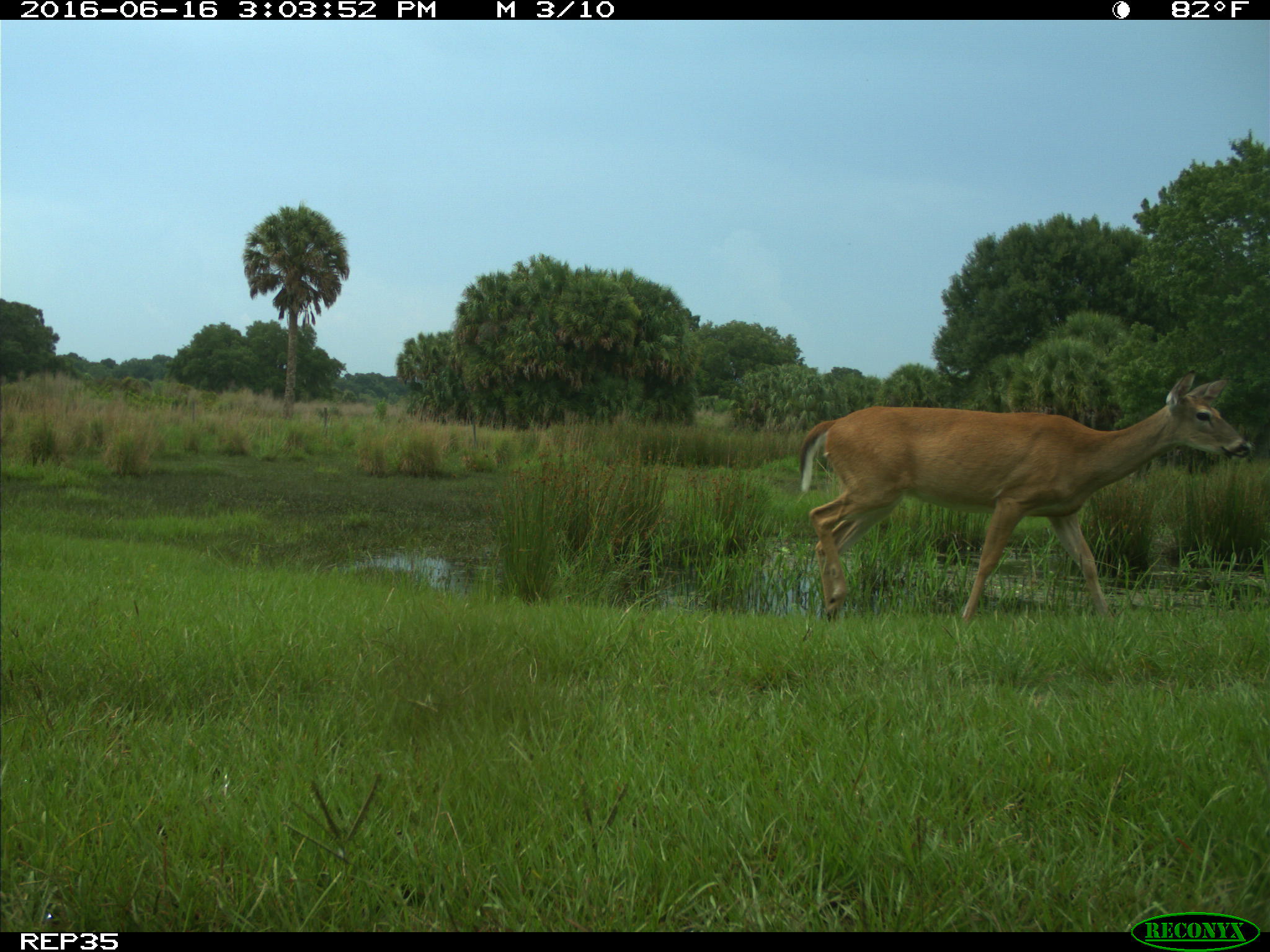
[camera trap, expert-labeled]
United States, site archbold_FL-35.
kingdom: Animalia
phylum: Chordata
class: Mammalia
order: Artiodactyla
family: Cervidae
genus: Odocoileus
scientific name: Odocoileus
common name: deer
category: unidentified deer